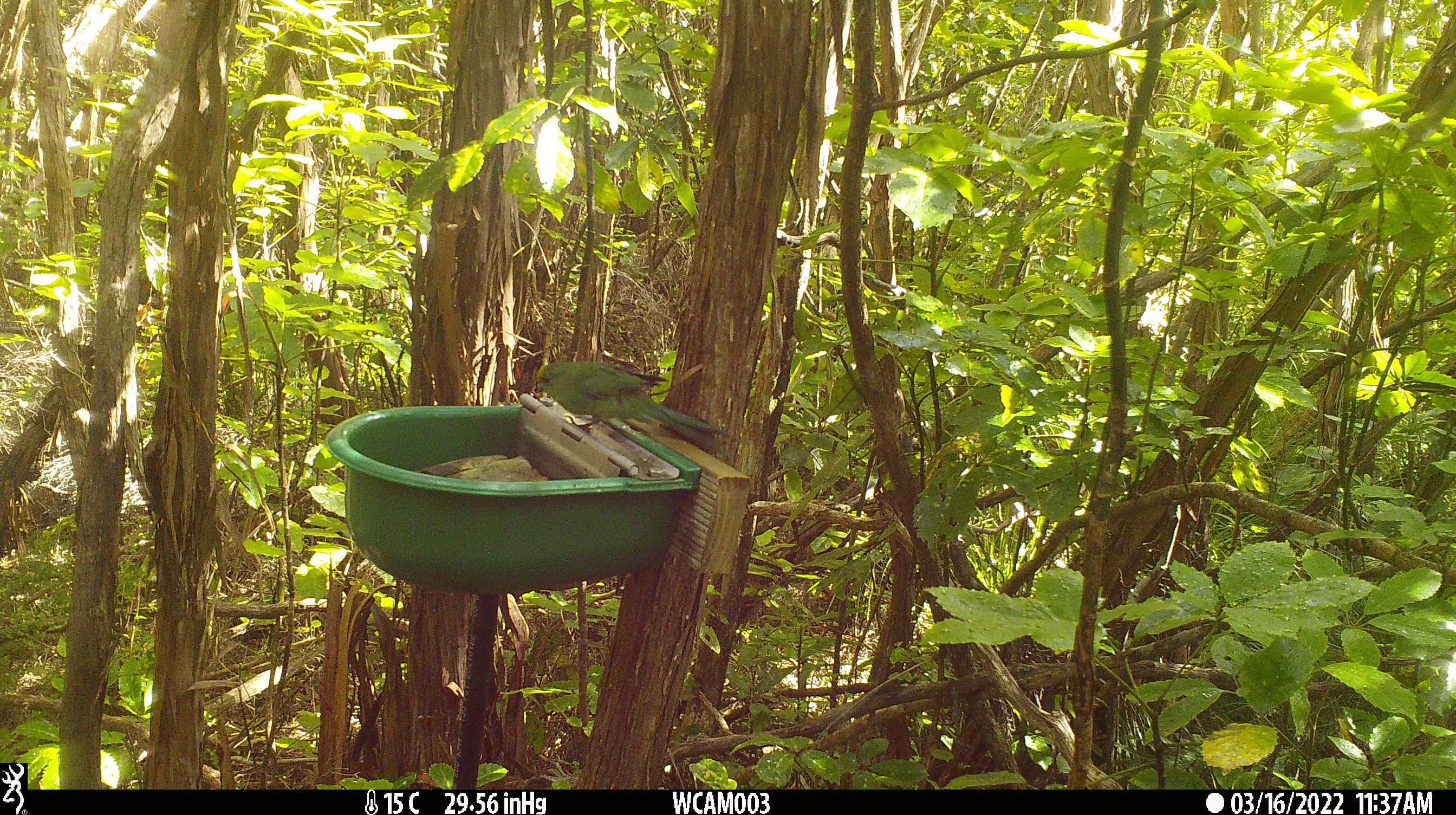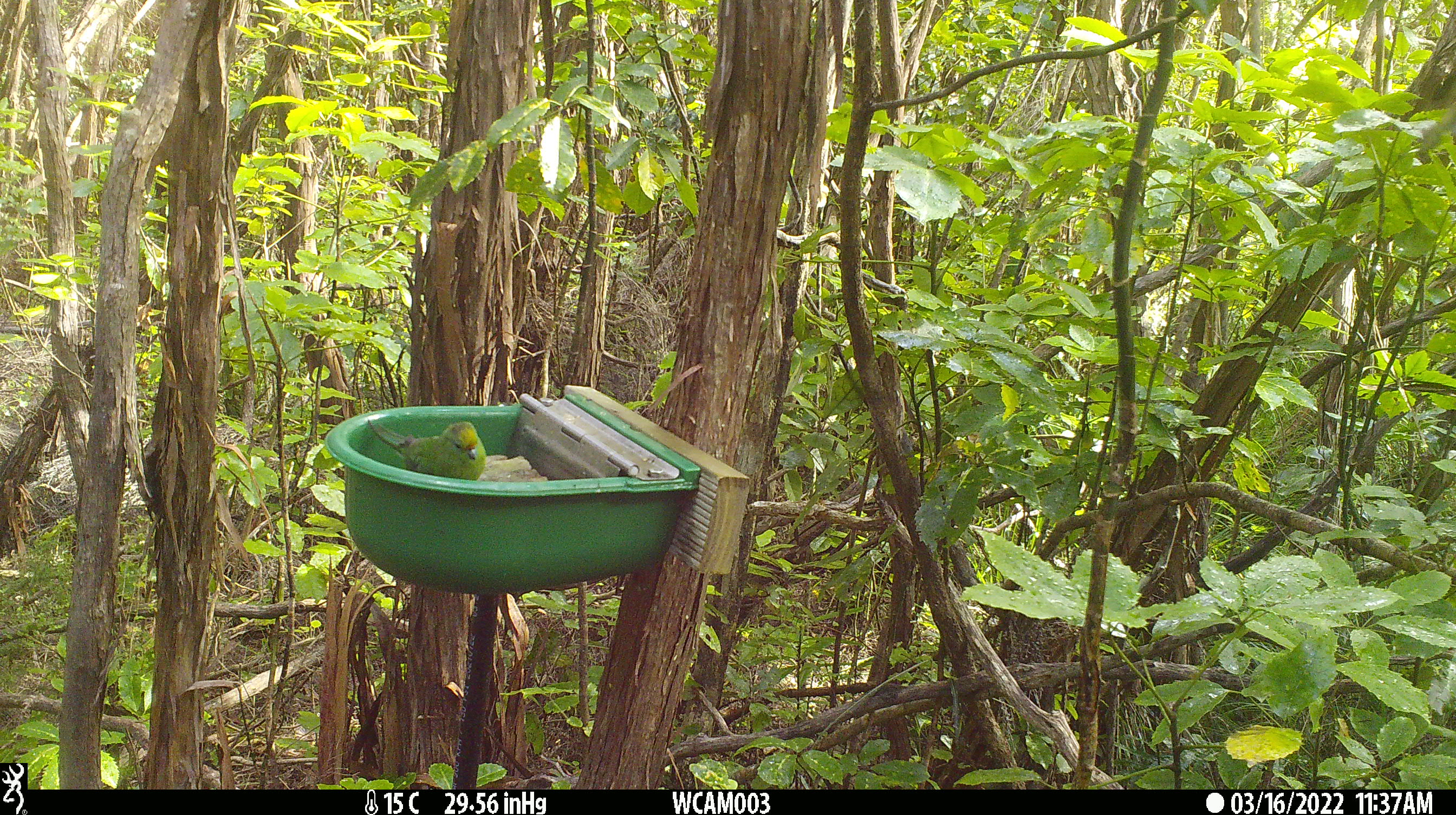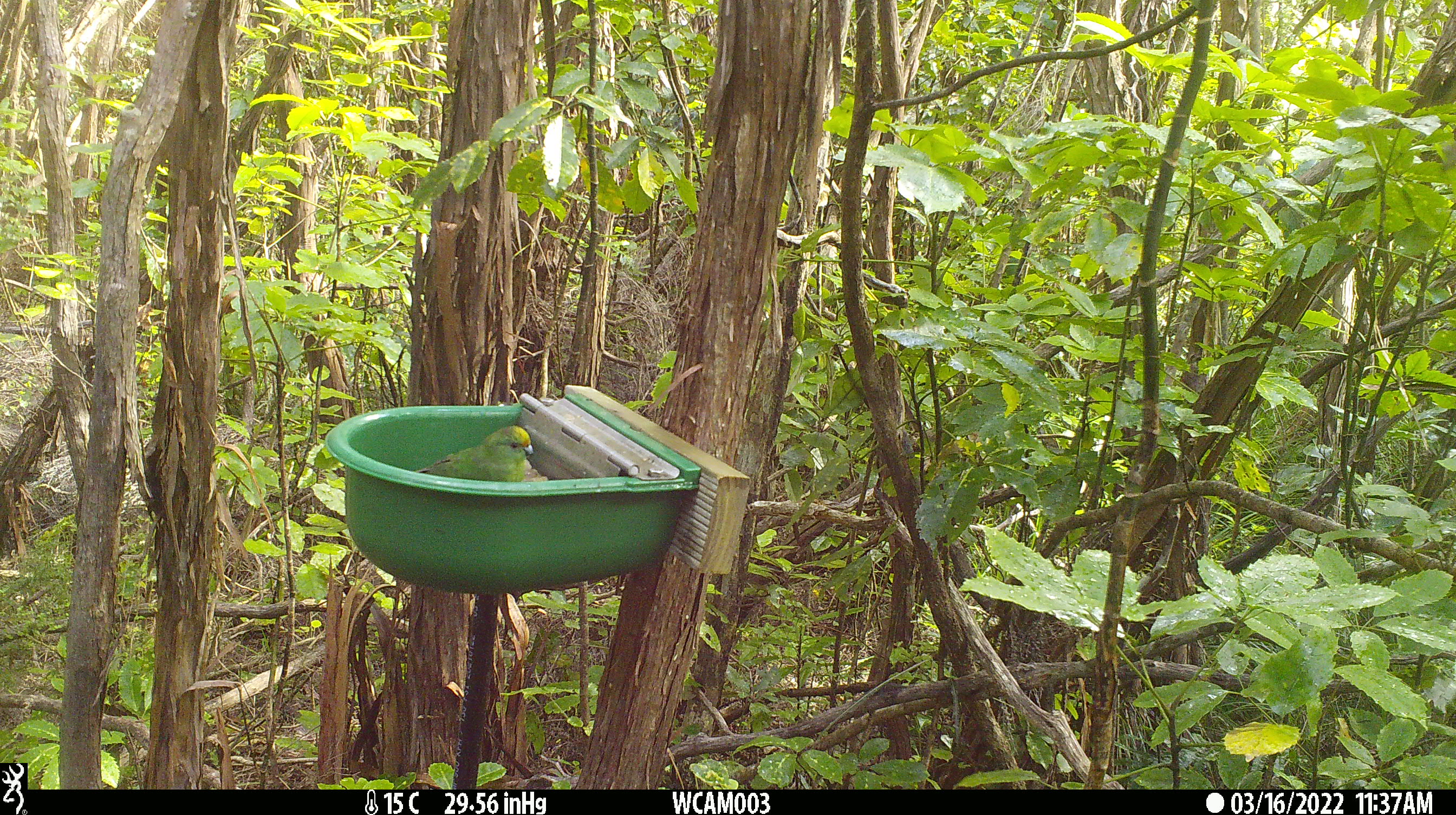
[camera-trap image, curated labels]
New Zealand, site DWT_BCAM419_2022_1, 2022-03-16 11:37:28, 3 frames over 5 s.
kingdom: Animalia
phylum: Chordata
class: Aves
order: Psittaciformes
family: Psittaculidae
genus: Cyanoramphus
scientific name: Cyanoramphus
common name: parakeet